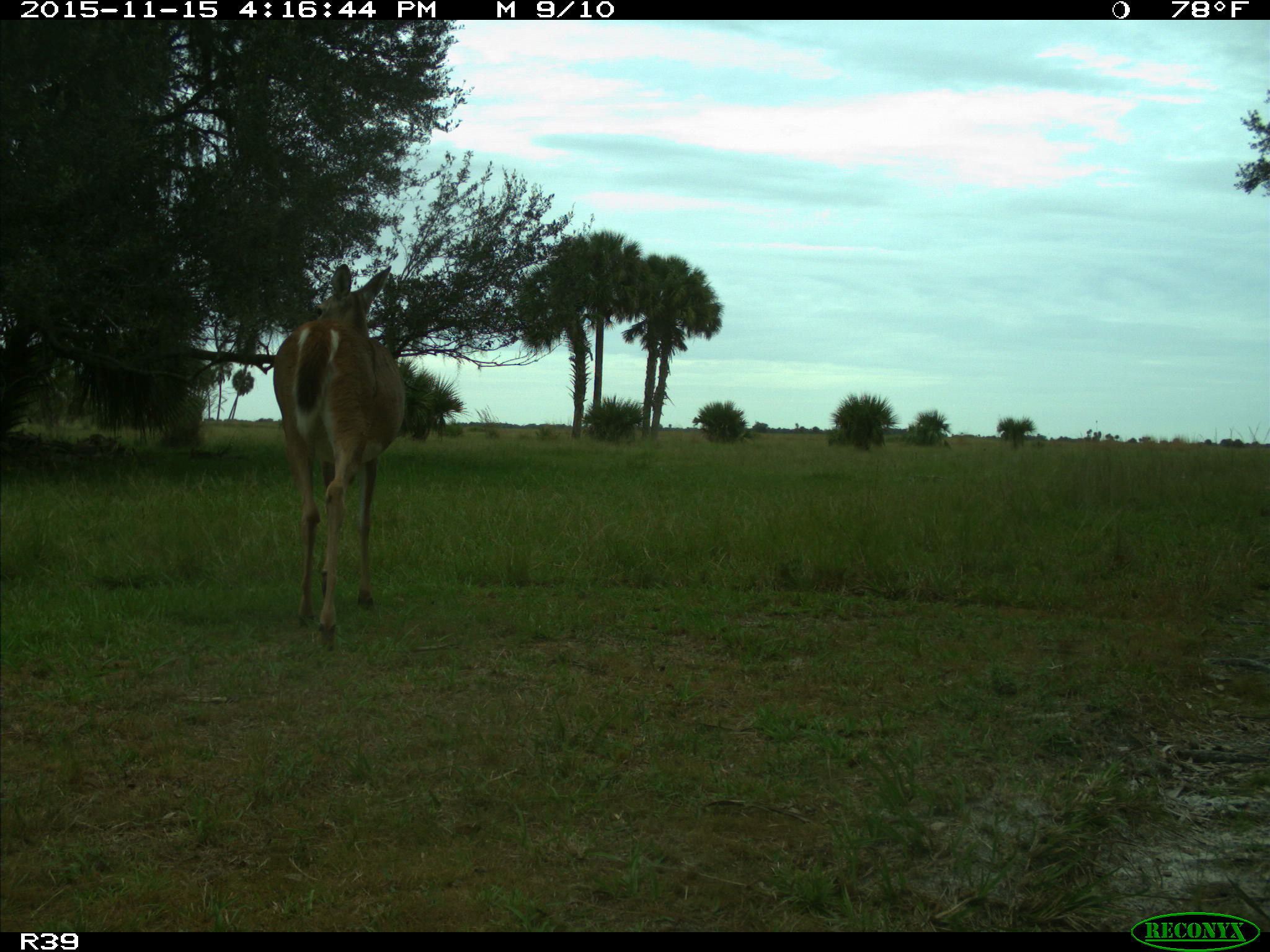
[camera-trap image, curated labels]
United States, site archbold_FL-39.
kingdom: Animalia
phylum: Chordata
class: Mammalia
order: Artiodactyla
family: Cervidae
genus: Odocoileus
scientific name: Odocoileus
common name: deer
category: unidentified deer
Unidentified deer (deer) (Odocoileus).